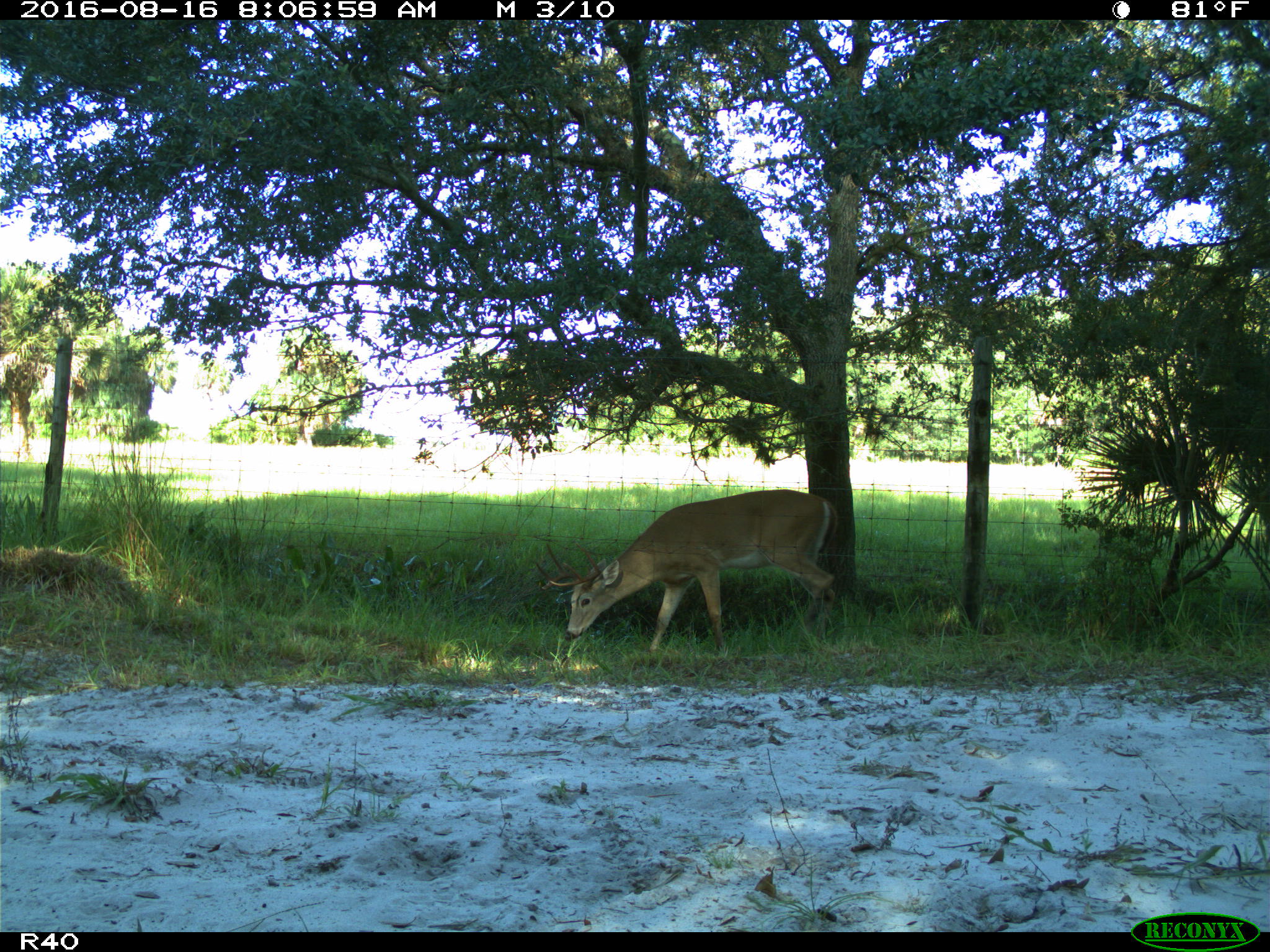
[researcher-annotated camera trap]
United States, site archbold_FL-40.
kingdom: Animalia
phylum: Chordata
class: Mammalia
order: Artiodactyla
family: Cervidae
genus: Odocoileus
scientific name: Odocoileus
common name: deer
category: unidentified deer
Unidentified deer (deer) (Odocoileus).